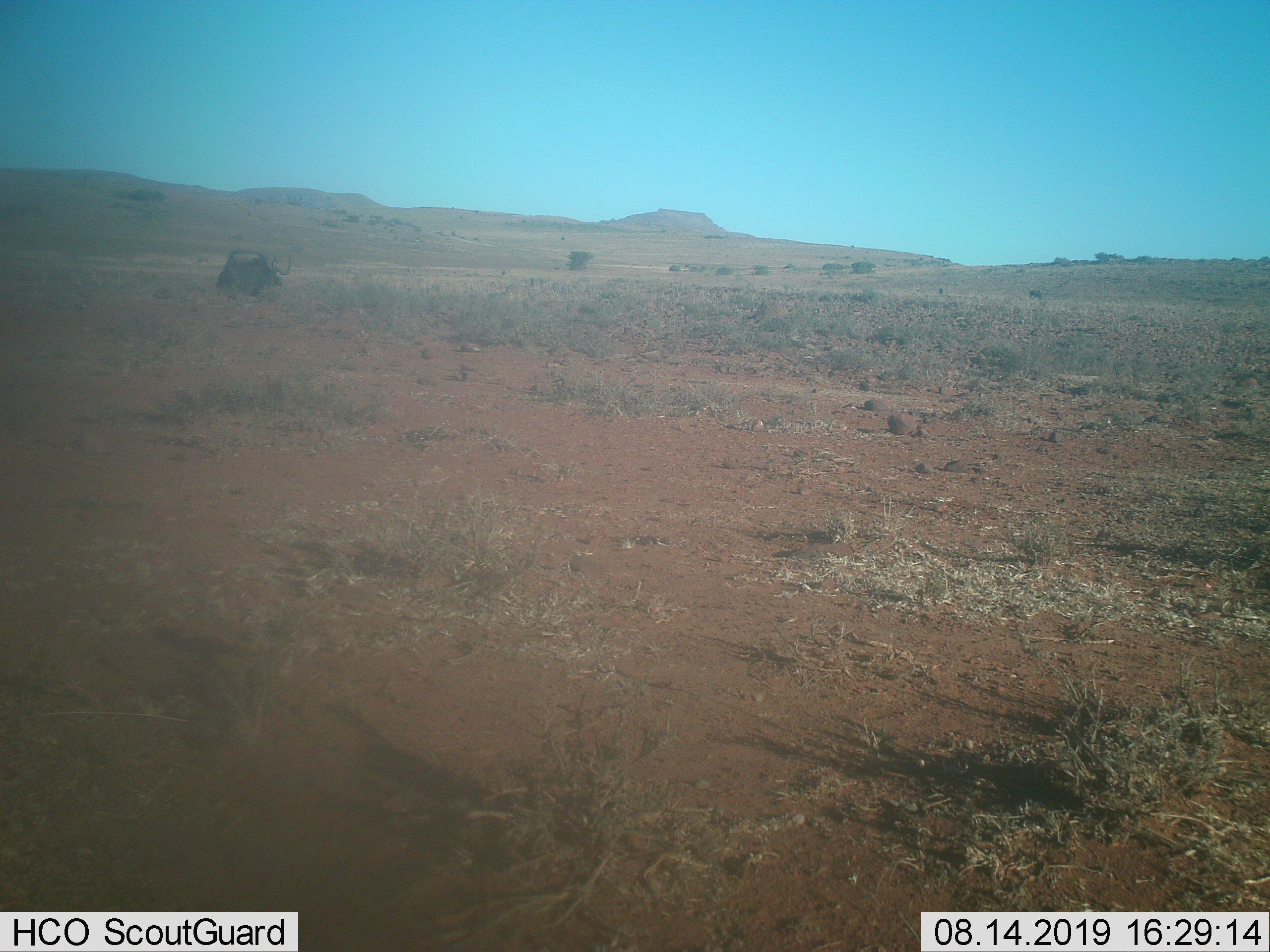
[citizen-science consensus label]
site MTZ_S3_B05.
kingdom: Animalia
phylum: Chordata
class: Mammalia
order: Artiodactyla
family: Bovidae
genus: Connochaetes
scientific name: Connochaetes gnou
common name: black wildebeest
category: wildebeestblack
Wildebeestblack (black wildebeest) (Connochaetes gnou), count 1. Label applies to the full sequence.